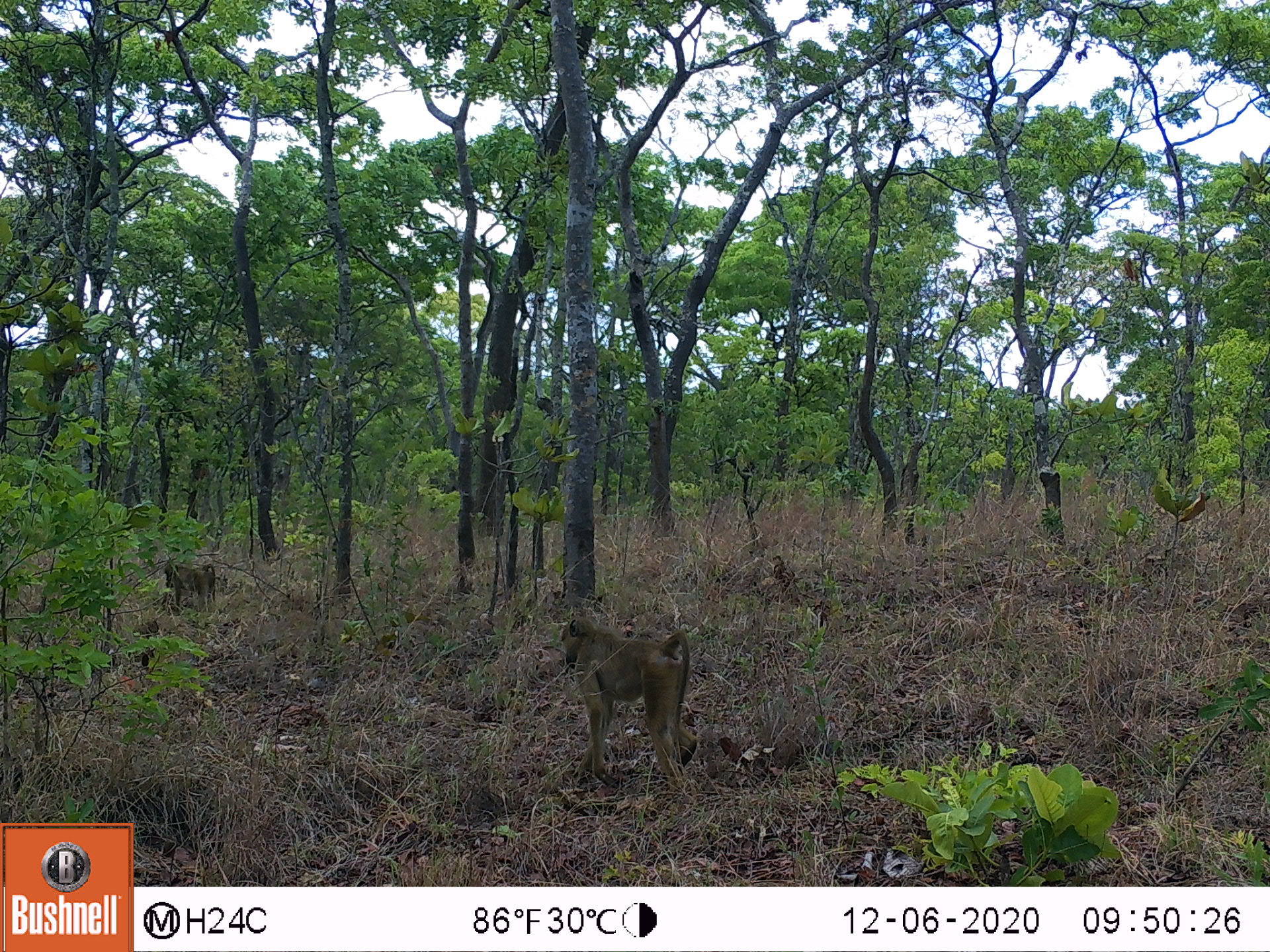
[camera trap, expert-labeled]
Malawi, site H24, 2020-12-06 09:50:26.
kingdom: Animalia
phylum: Chordata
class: Mammalia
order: Primates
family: Cercopithecidae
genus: Papio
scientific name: Papio cynocephalus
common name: yellow baboon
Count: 1.